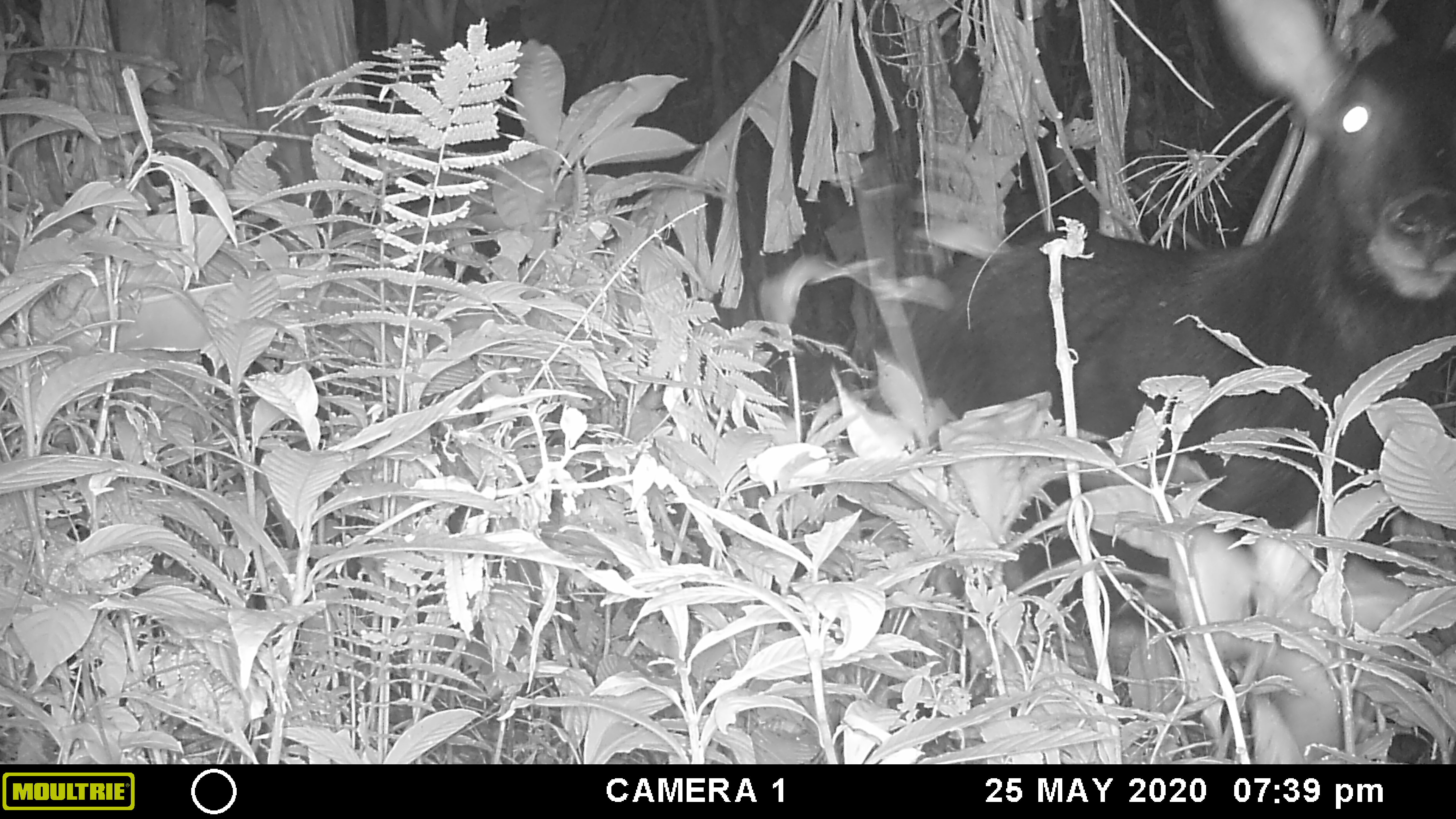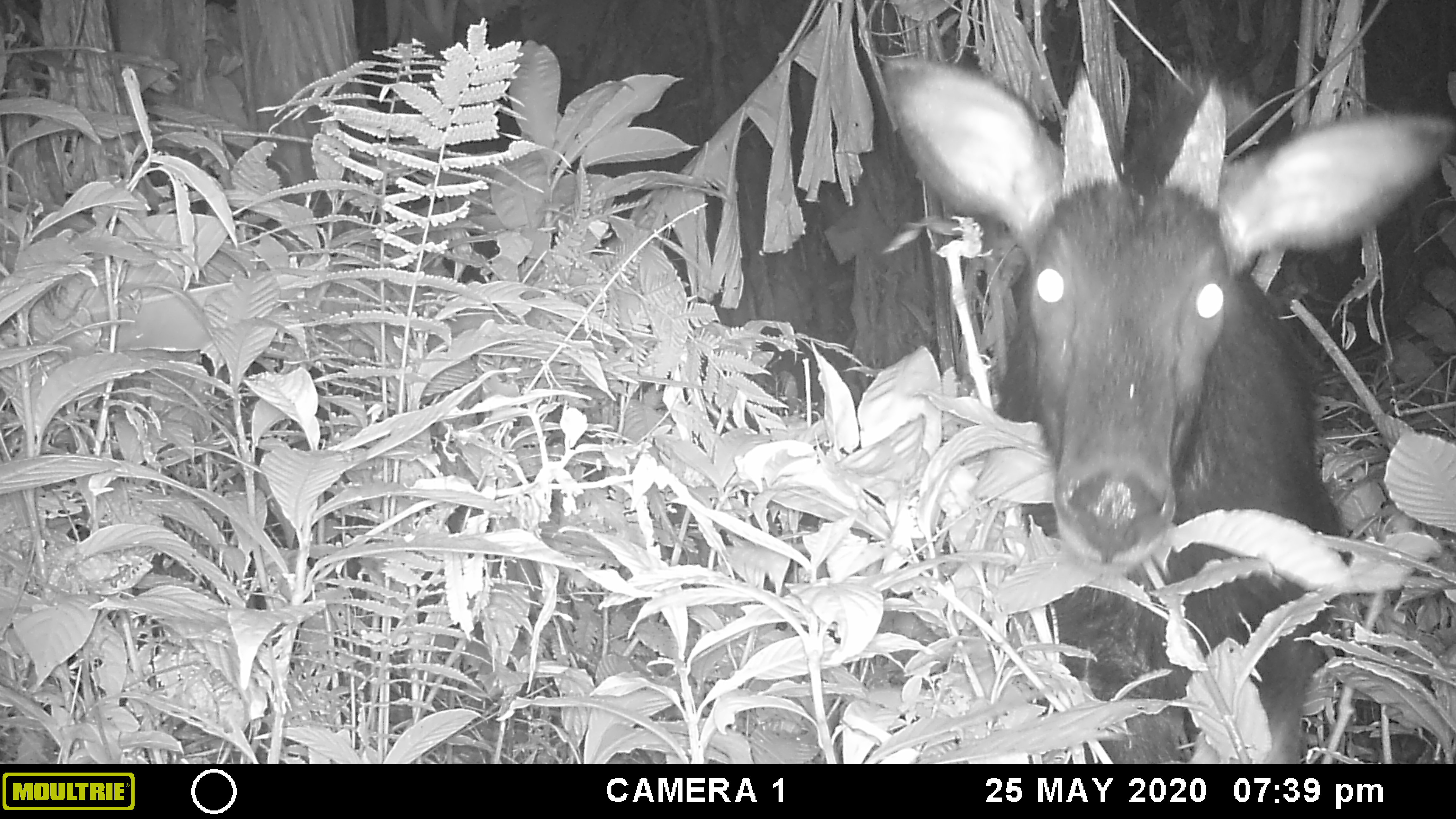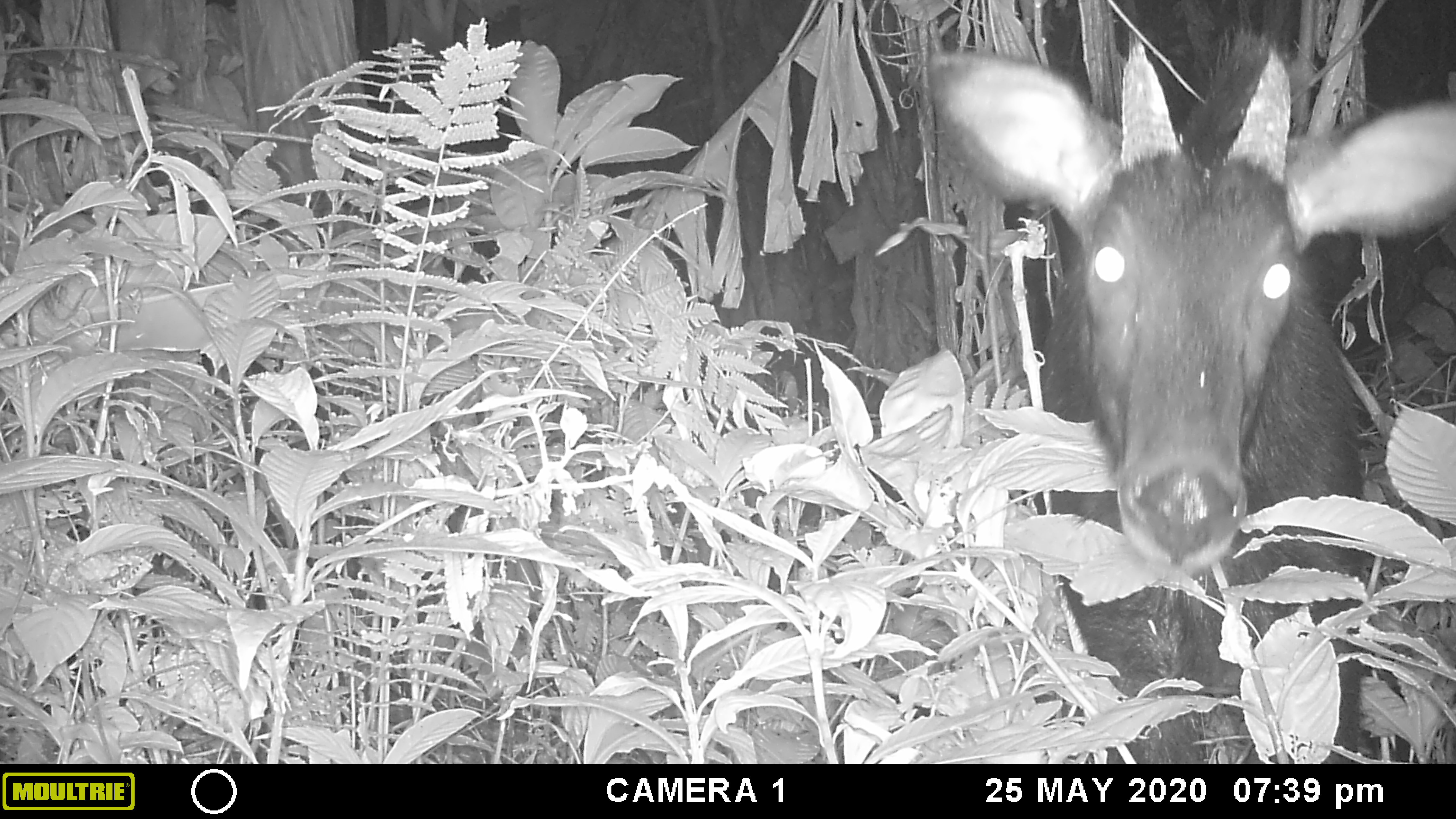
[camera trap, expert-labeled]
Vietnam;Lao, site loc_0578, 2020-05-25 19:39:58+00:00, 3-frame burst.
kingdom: Animalia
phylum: Chordata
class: Mammalia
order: Artiodactyla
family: Bovidae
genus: Capricornis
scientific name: Capricornis sumatraensis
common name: chinese serow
Chinese serow (Capricornis sumatraensis). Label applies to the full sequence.